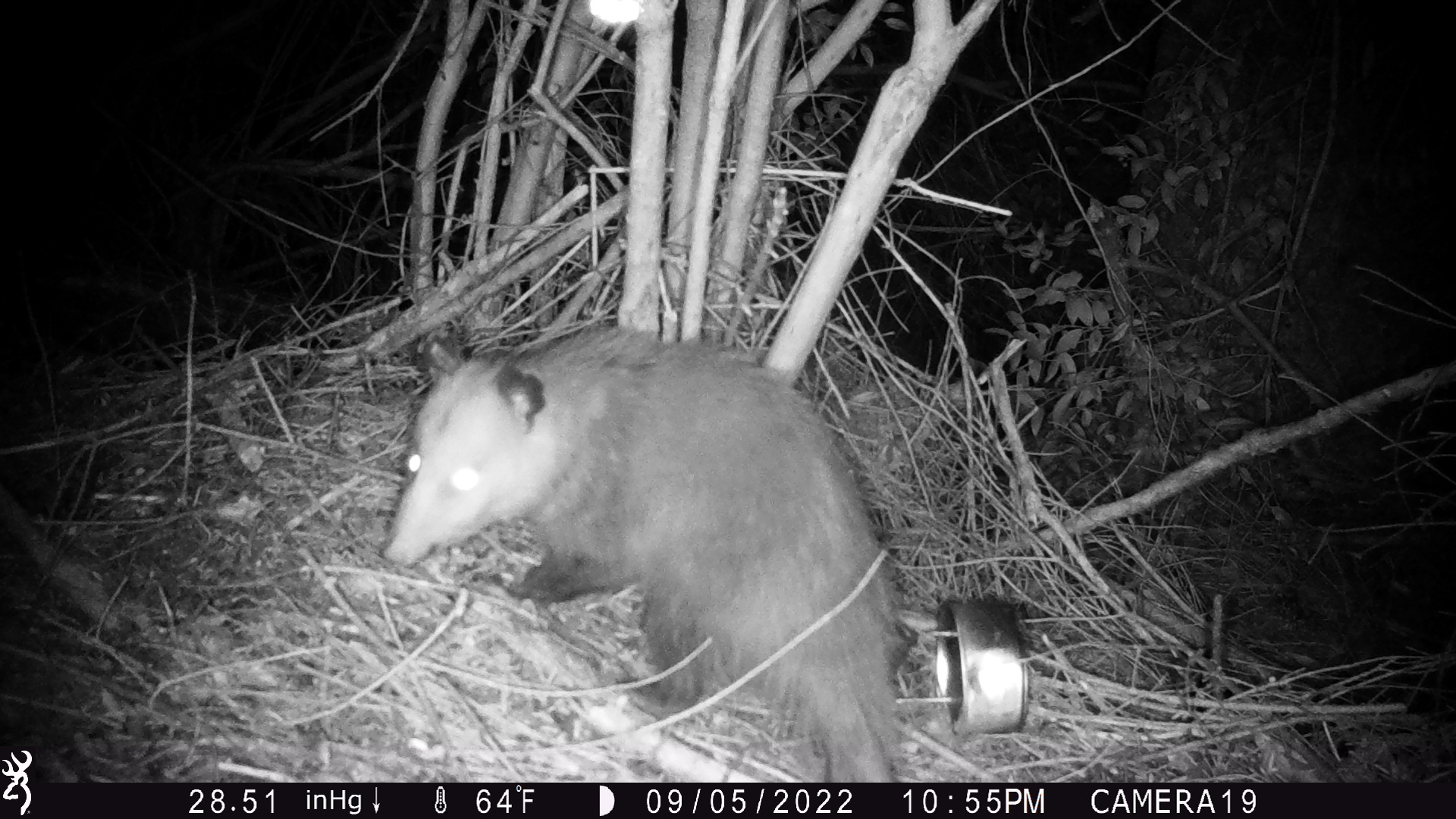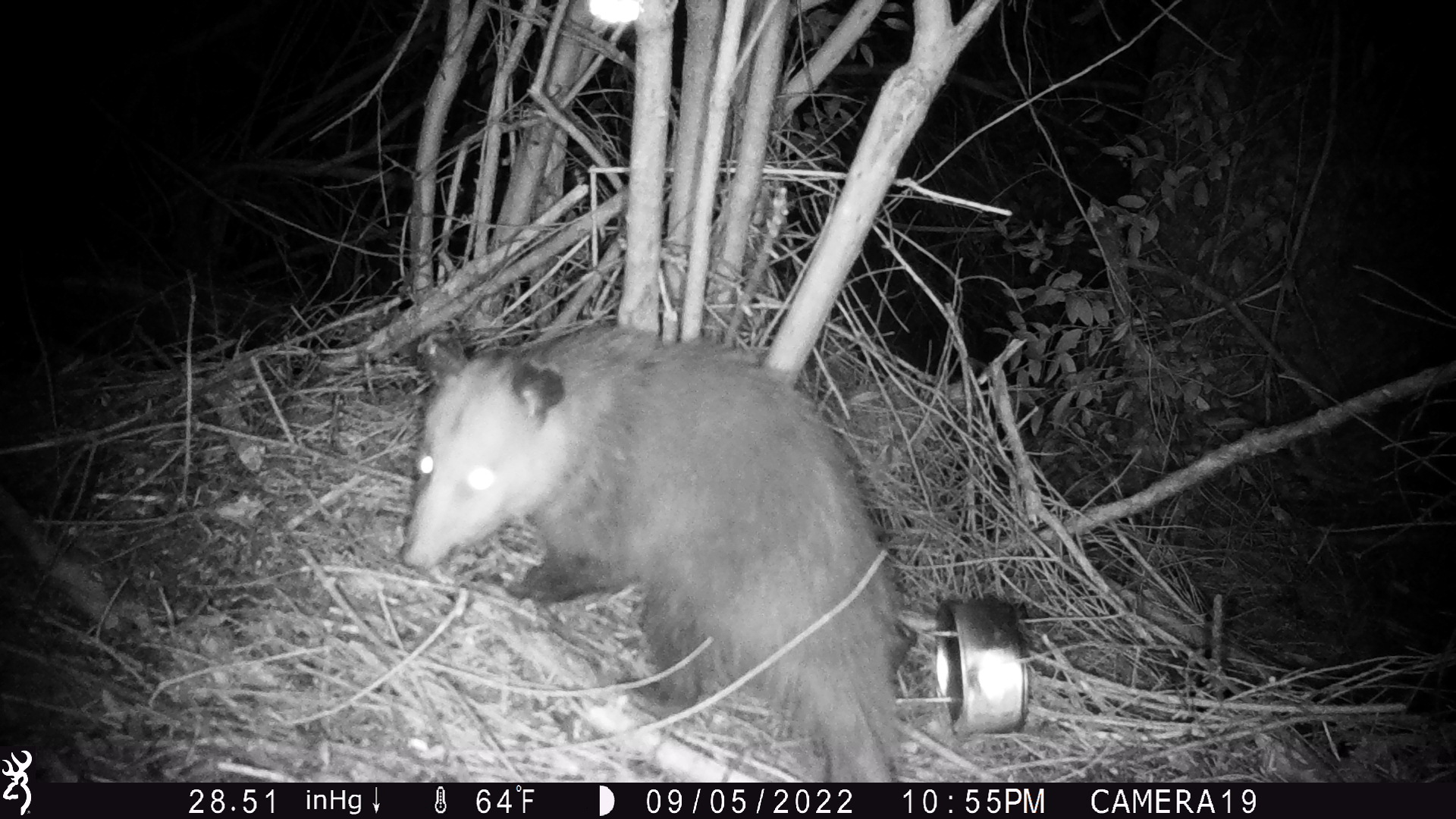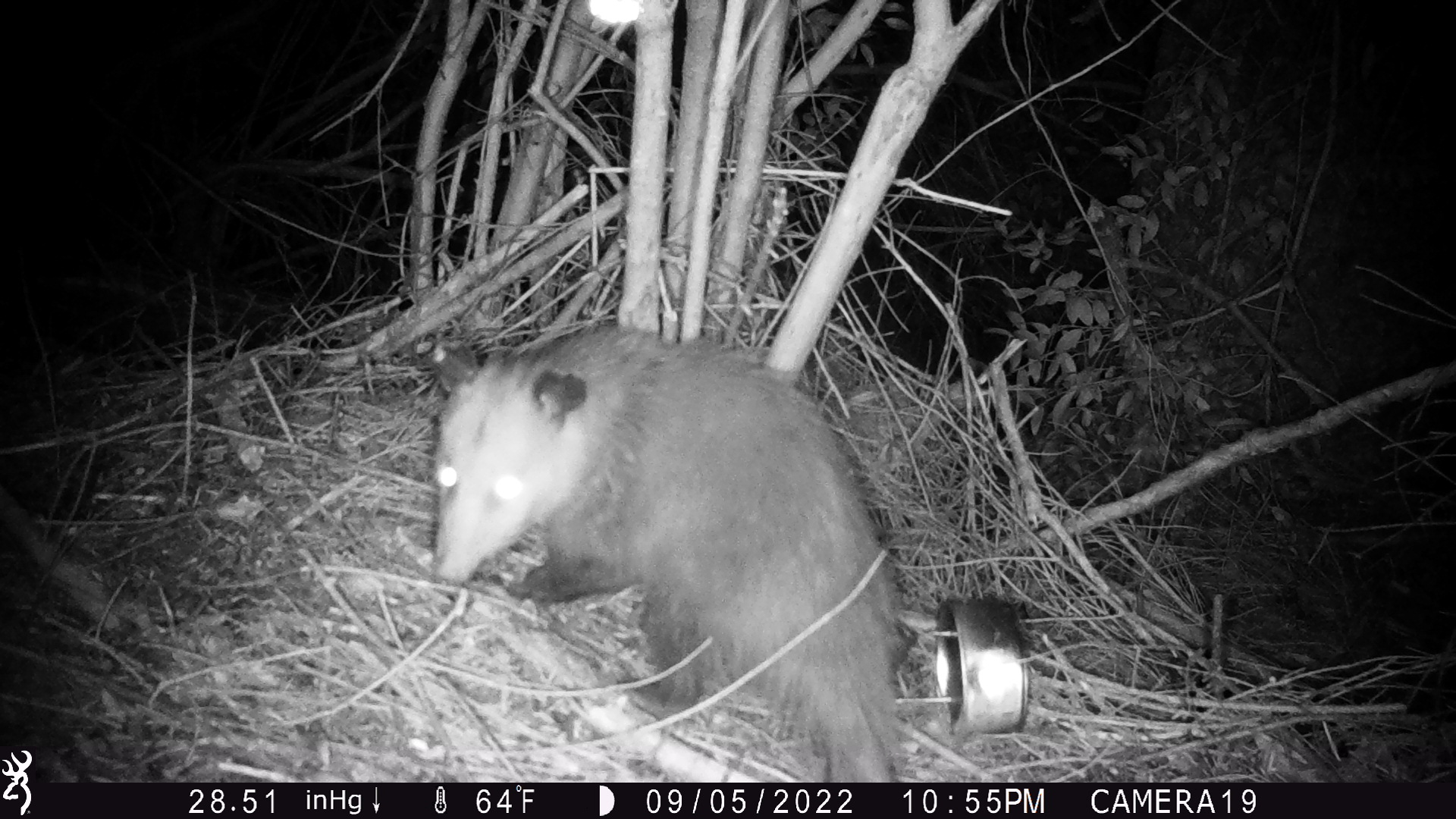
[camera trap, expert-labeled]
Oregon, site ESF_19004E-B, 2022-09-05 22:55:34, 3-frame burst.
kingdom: Animalia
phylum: Chordata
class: Mammalia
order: Didelphimorphia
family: Didelphidae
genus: Didelphis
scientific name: Didelphis virginiana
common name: virginia opossum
Virginia opossum (Didelphis virginiana).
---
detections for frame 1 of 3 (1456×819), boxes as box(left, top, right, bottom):
virginia opossum: box(346, 302, 920, 780)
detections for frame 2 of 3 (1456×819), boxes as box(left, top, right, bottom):
virginia opossum: box(367, 279, 922, 780)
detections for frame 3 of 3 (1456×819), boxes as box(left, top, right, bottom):
virginia opossum: box(403, 311, 922, 781)